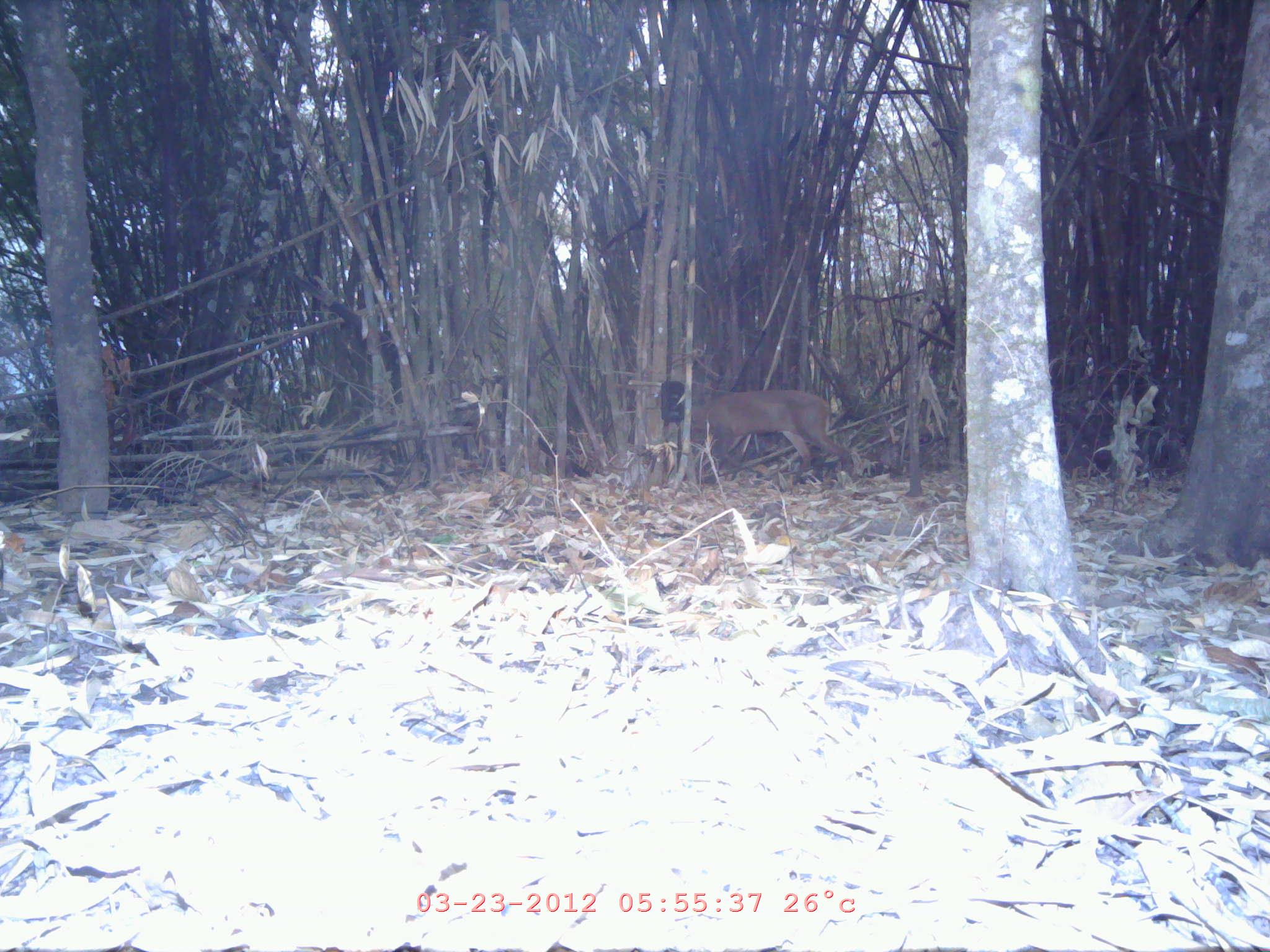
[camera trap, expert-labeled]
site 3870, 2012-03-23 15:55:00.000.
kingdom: Animalia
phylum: Chordata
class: Mammalia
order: Artiodactyla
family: Cervidae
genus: Muntiacus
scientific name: Muntiacus muntjak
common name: southern red muntjac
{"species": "Muntiacus muntjak (southern red muntjac)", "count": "1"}